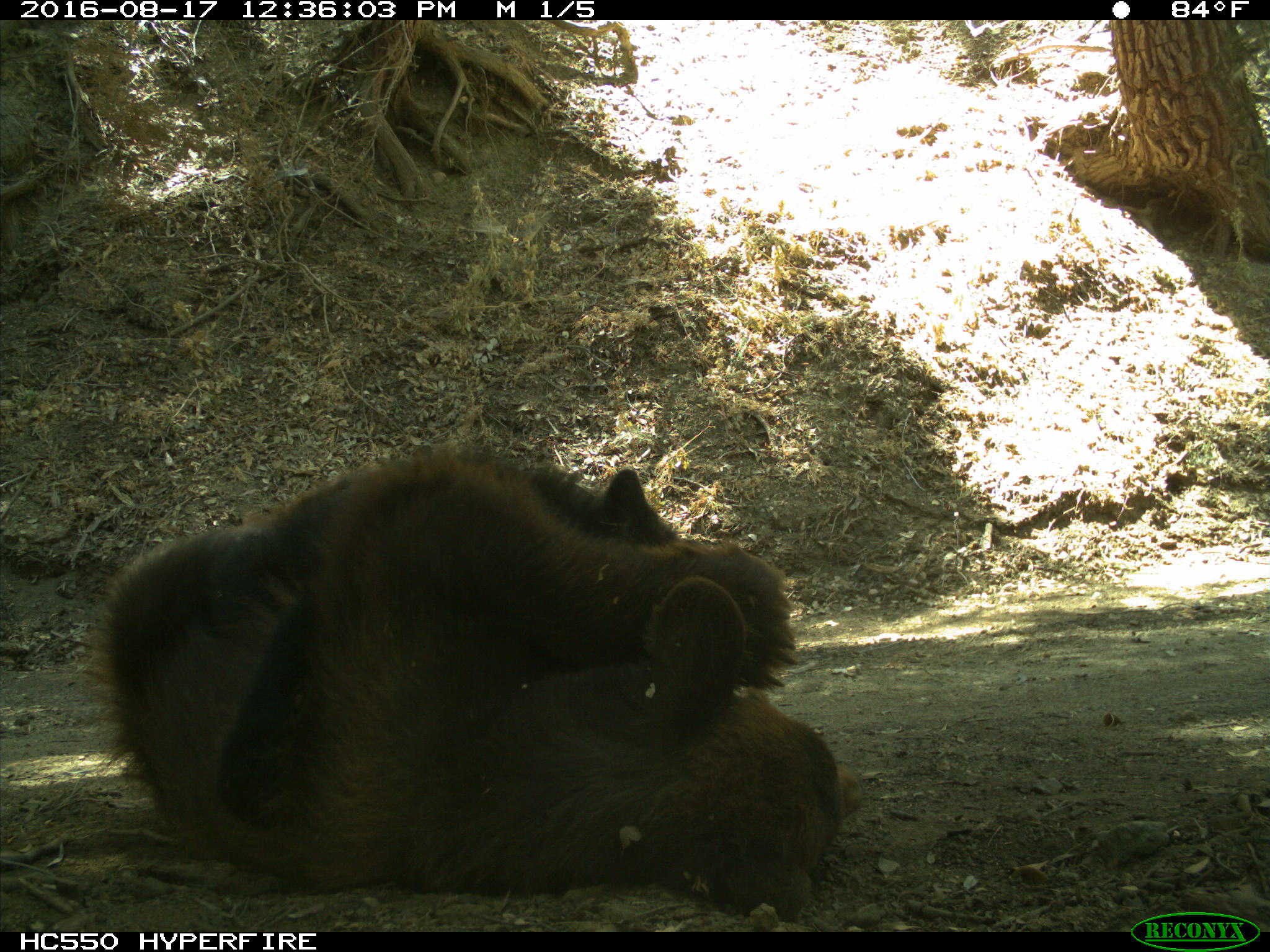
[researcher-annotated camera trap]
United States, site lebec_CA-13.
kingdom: Animalia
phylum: Chordata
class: Mammalia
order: Carnivora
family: Ursidae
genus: Ursus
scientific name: Ursus americanus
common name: american black bear